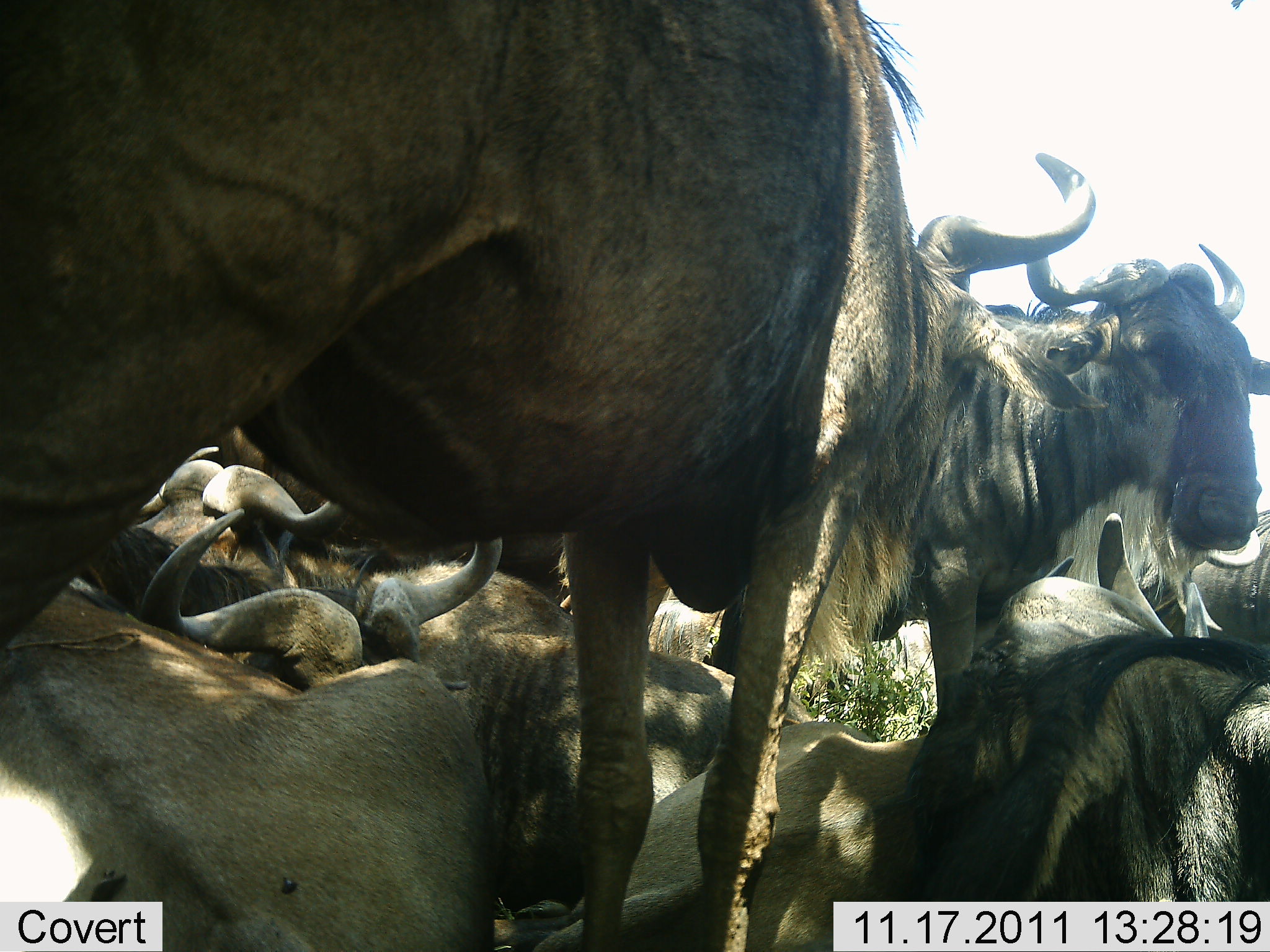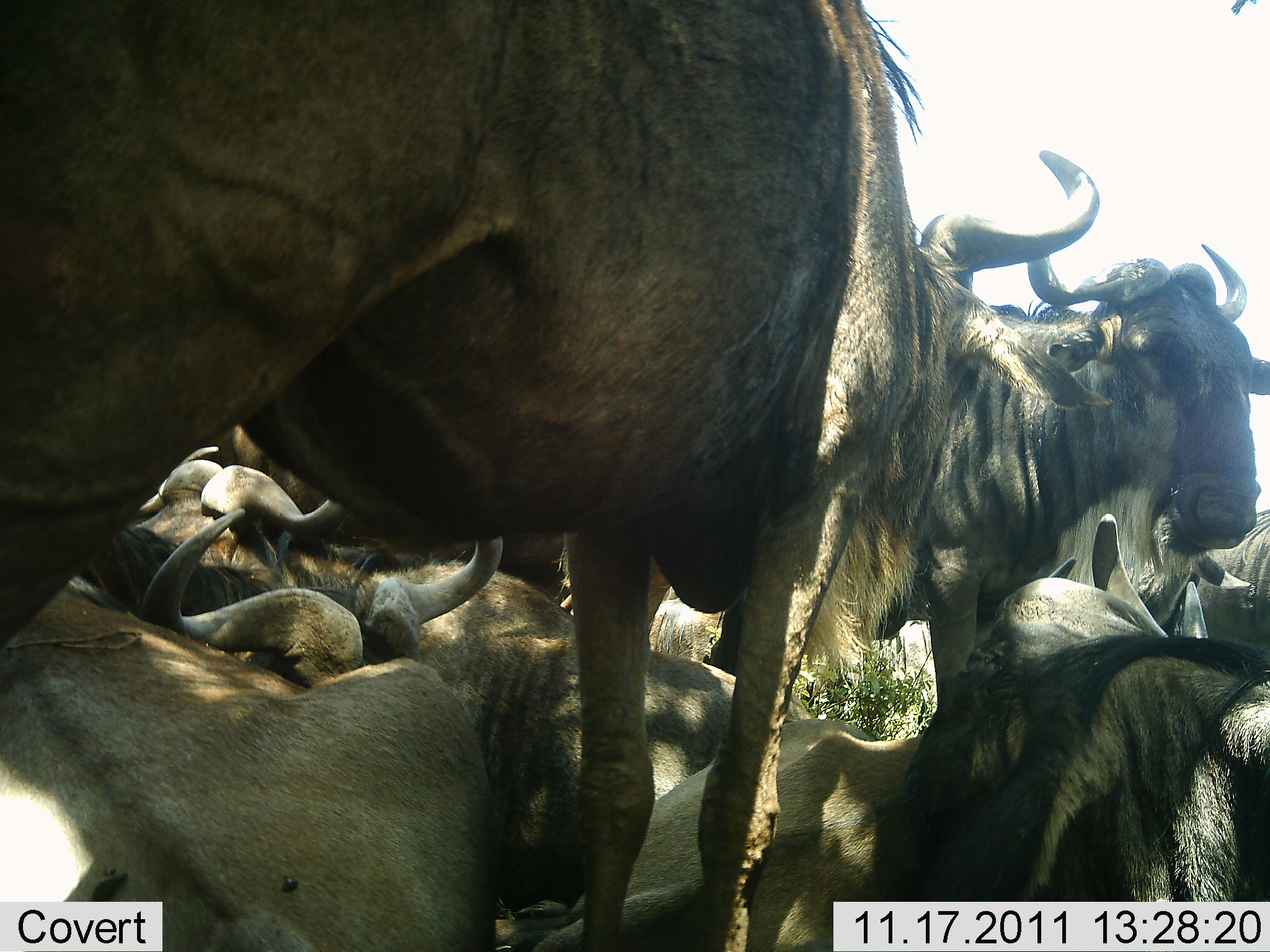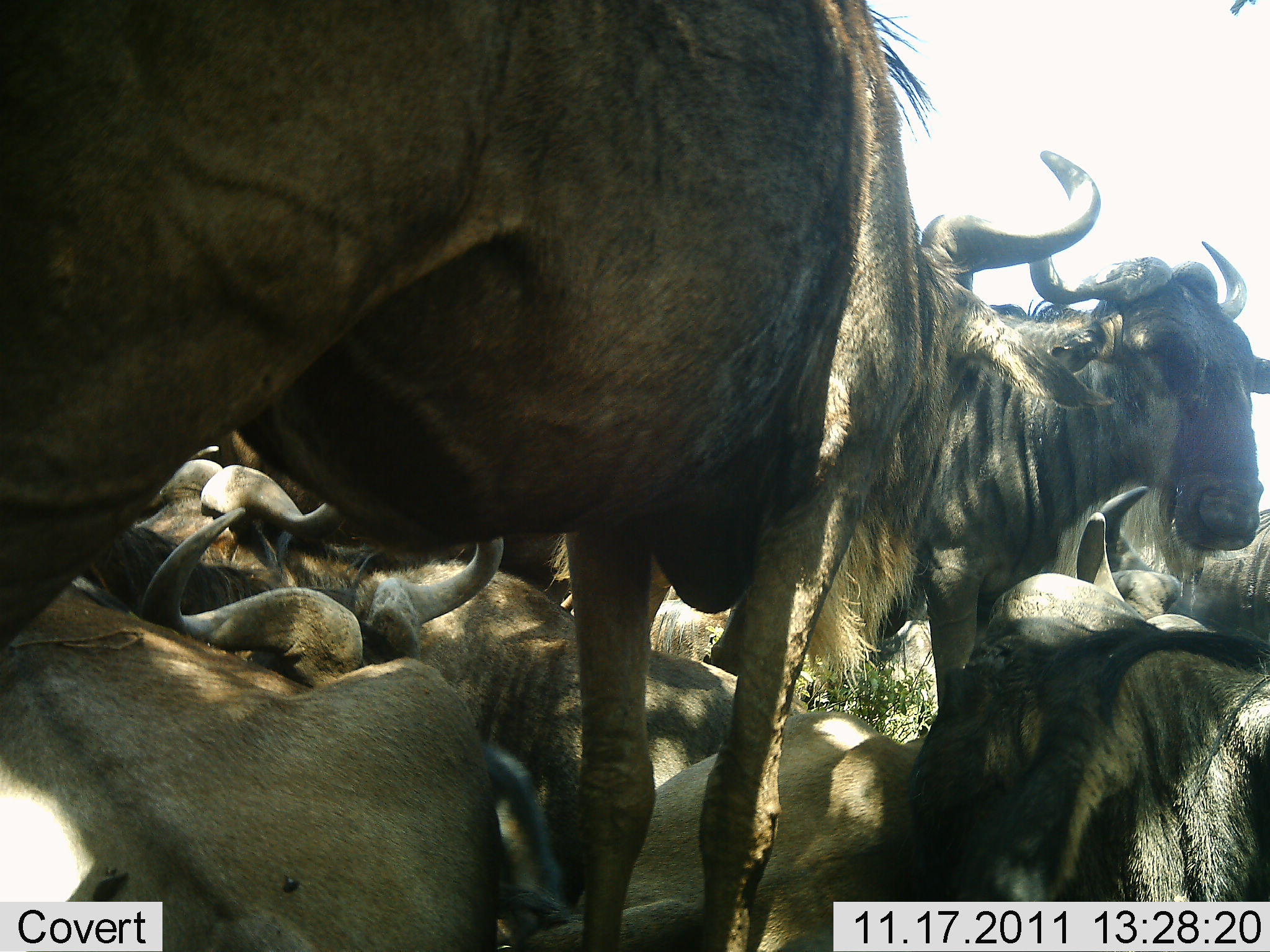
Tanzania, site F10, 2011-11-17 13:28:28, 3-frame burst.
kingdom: Animalia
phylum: Chordata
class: Mammalia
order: Artiodactyla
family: Bovidae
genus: Connochaetes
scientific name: Connochaetes taurinus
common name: blue wildebeest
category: wildebeest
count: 10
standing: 42%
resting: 83%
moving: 8%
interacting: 25%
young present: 17%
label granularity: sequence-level